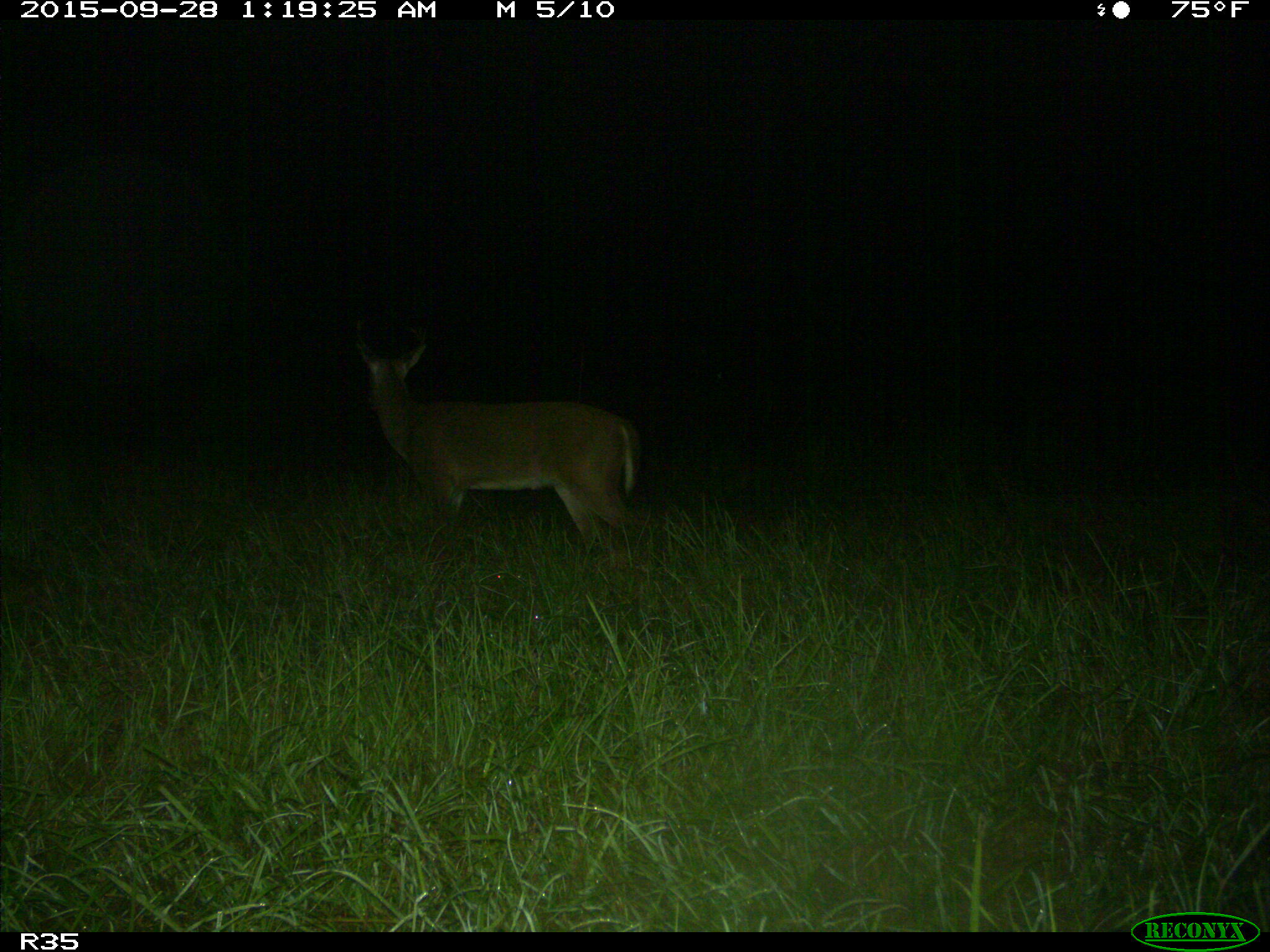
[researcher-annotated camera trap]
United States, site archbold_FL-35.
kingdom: Animalia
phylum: Chordata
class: Mammalia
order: Artiodactyla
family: Cervidae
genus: Odocoileus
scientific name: Odocoileus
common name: deer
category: unidentified deer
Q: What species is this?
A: Unidentified deer (deer) (Odocoileus).